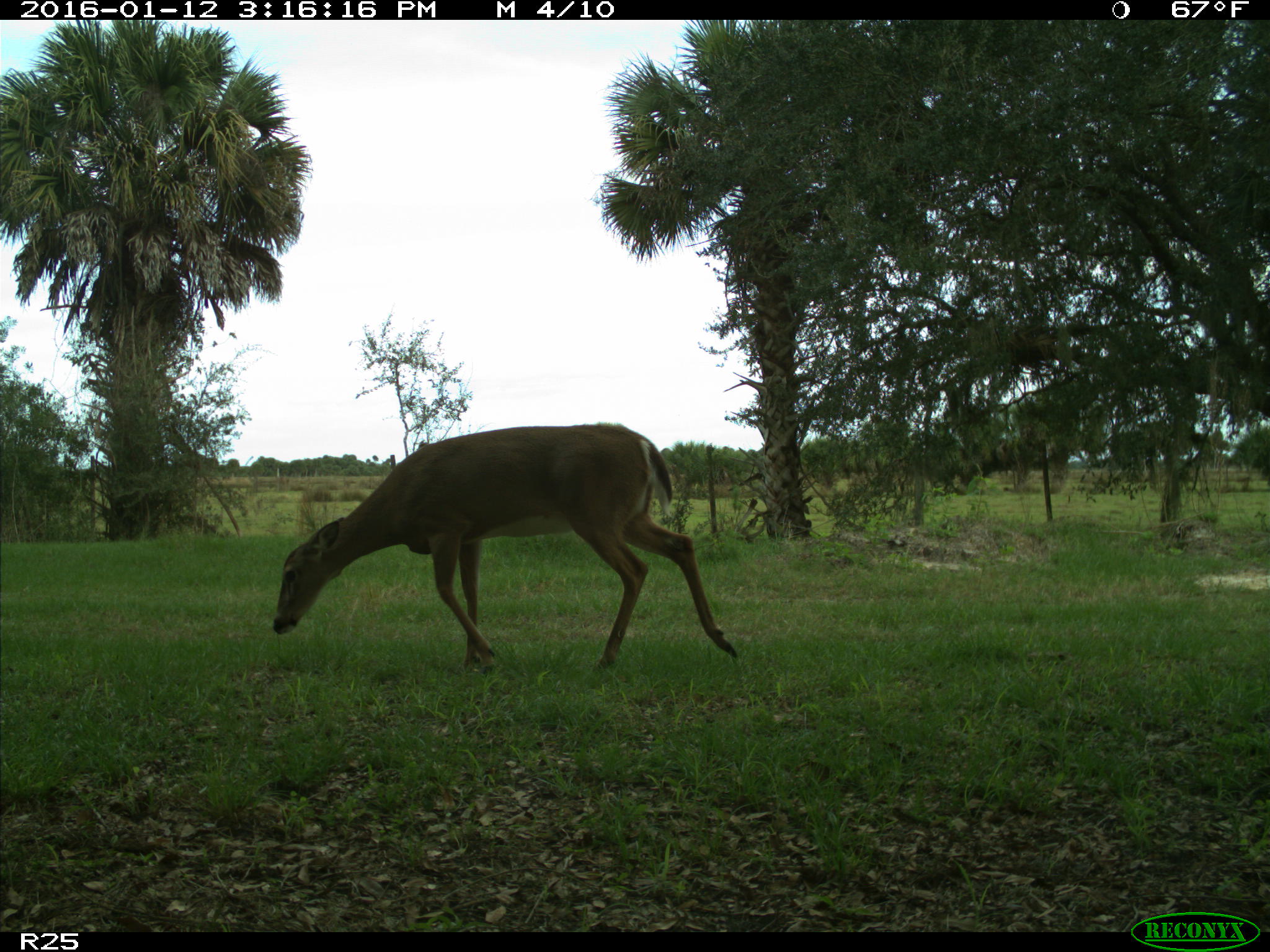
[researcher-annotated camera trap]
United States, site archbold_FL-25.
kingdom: Animalia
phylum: Chordata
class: Mammalia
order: Artiodactyla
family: Cervidae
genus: Odocoileus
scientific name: Odocoileus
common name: deer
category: unidentified deer